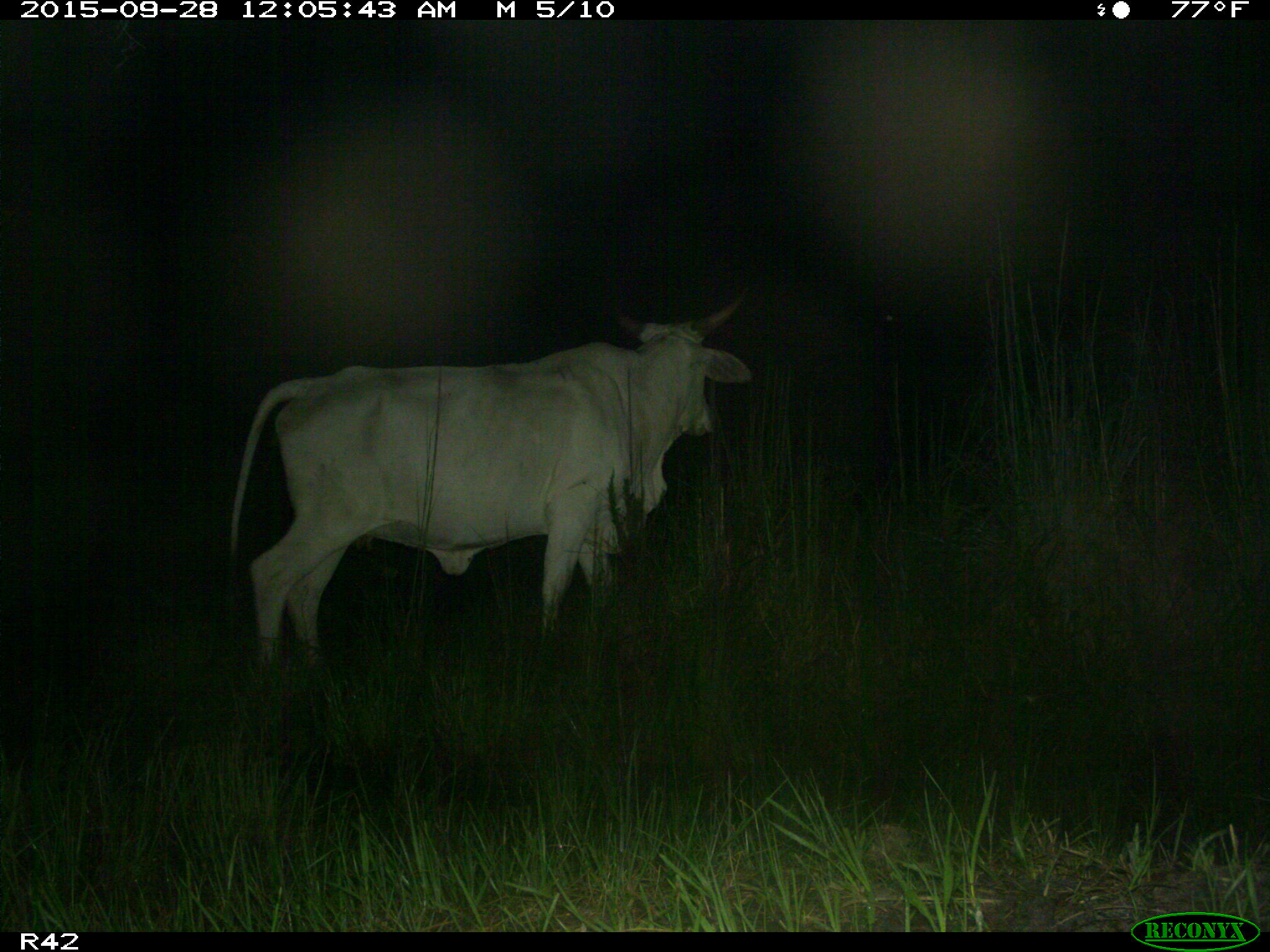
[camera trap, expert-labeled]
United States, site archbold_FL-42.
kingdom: Animalia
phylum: Chordata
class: Mammalia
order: Artiodactyla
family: Bovidae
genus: Bos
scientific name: Bos taurus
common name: domestic cow